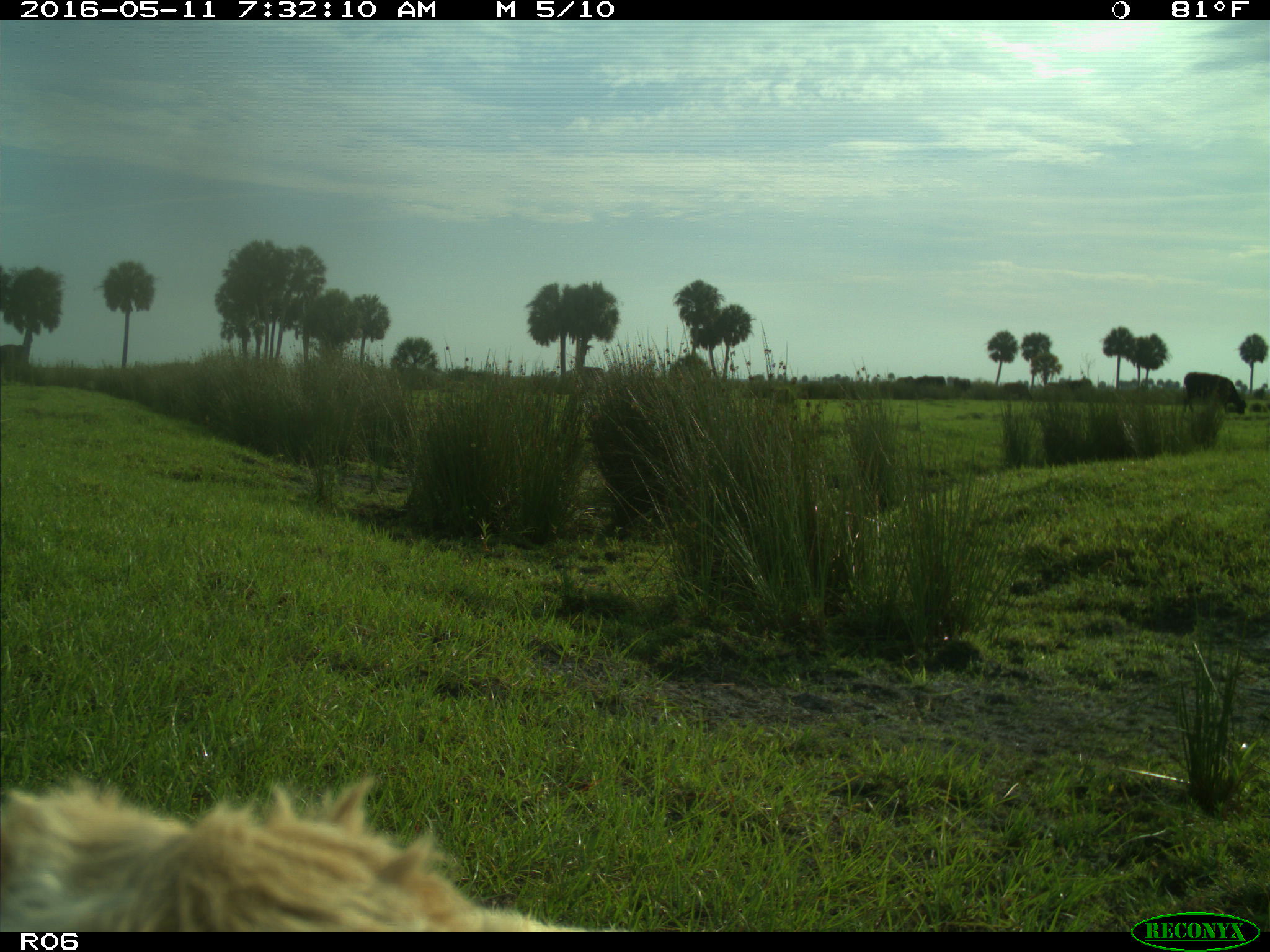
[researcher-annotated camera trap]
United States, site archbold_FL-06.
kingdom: Animalia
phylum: Chordata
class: Mammalia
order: Artiodactyla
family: Bovidae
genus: Bos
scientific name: Bos taurus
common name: domestic cow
Bos taurus (domestic cow).